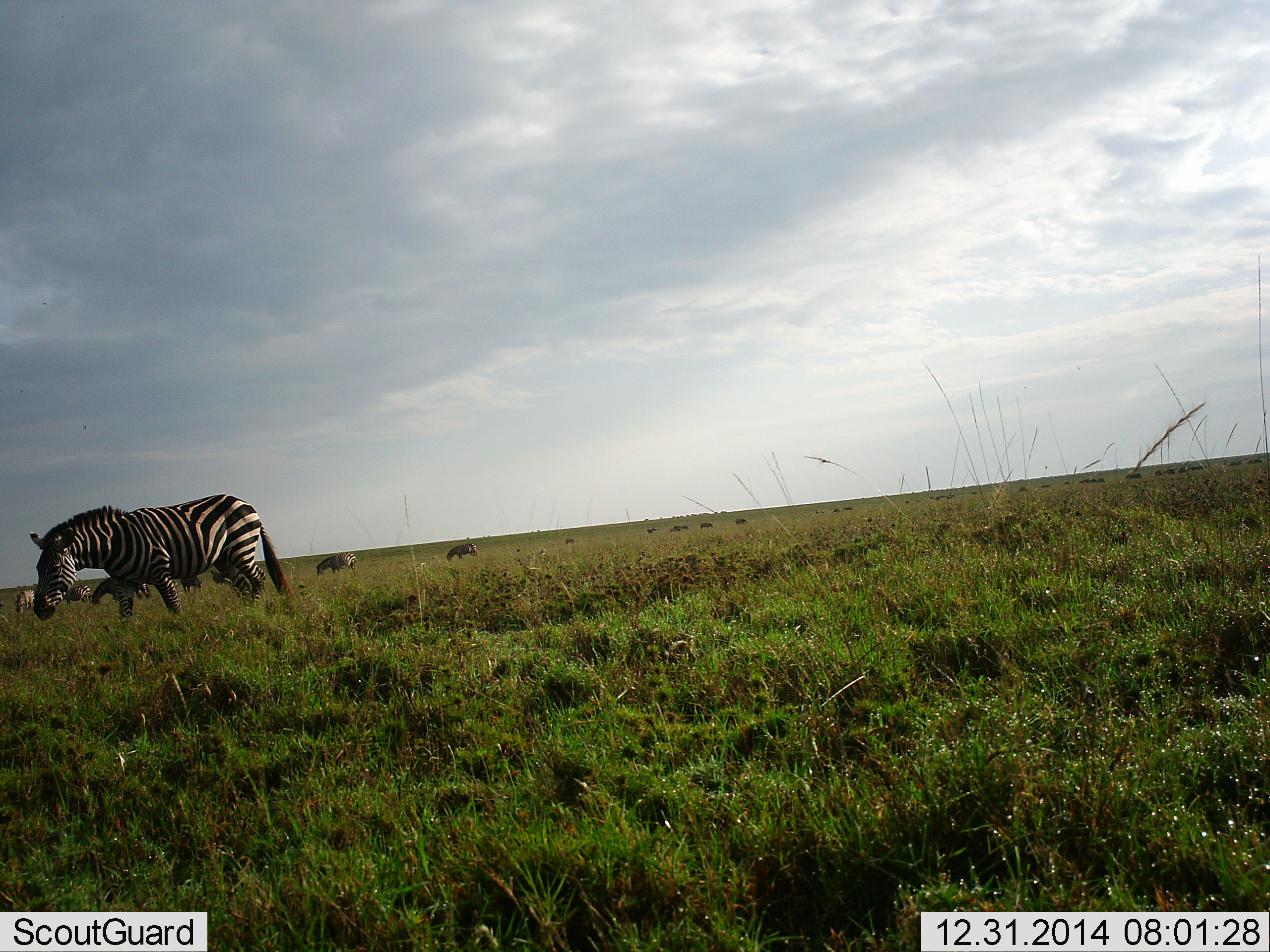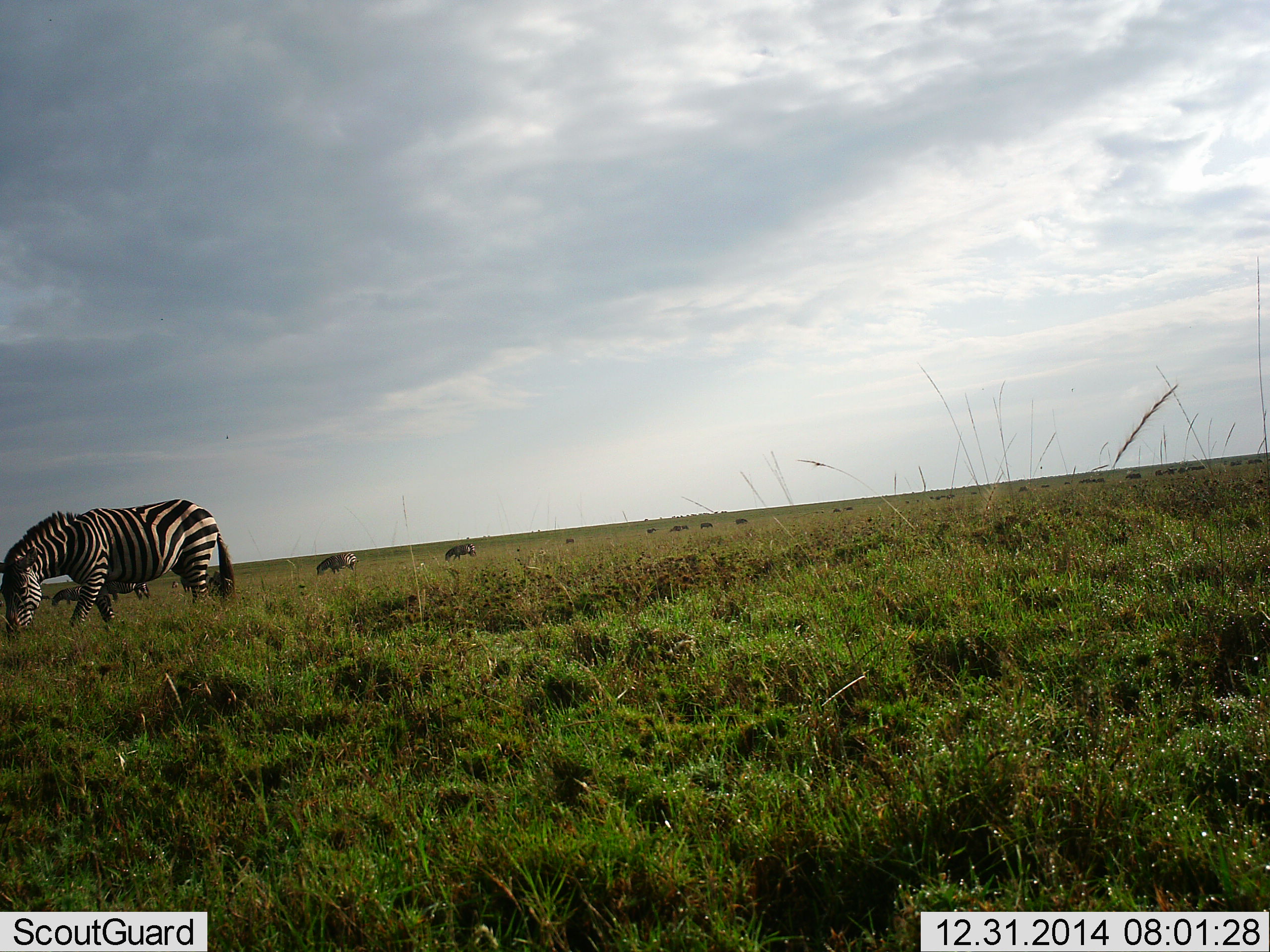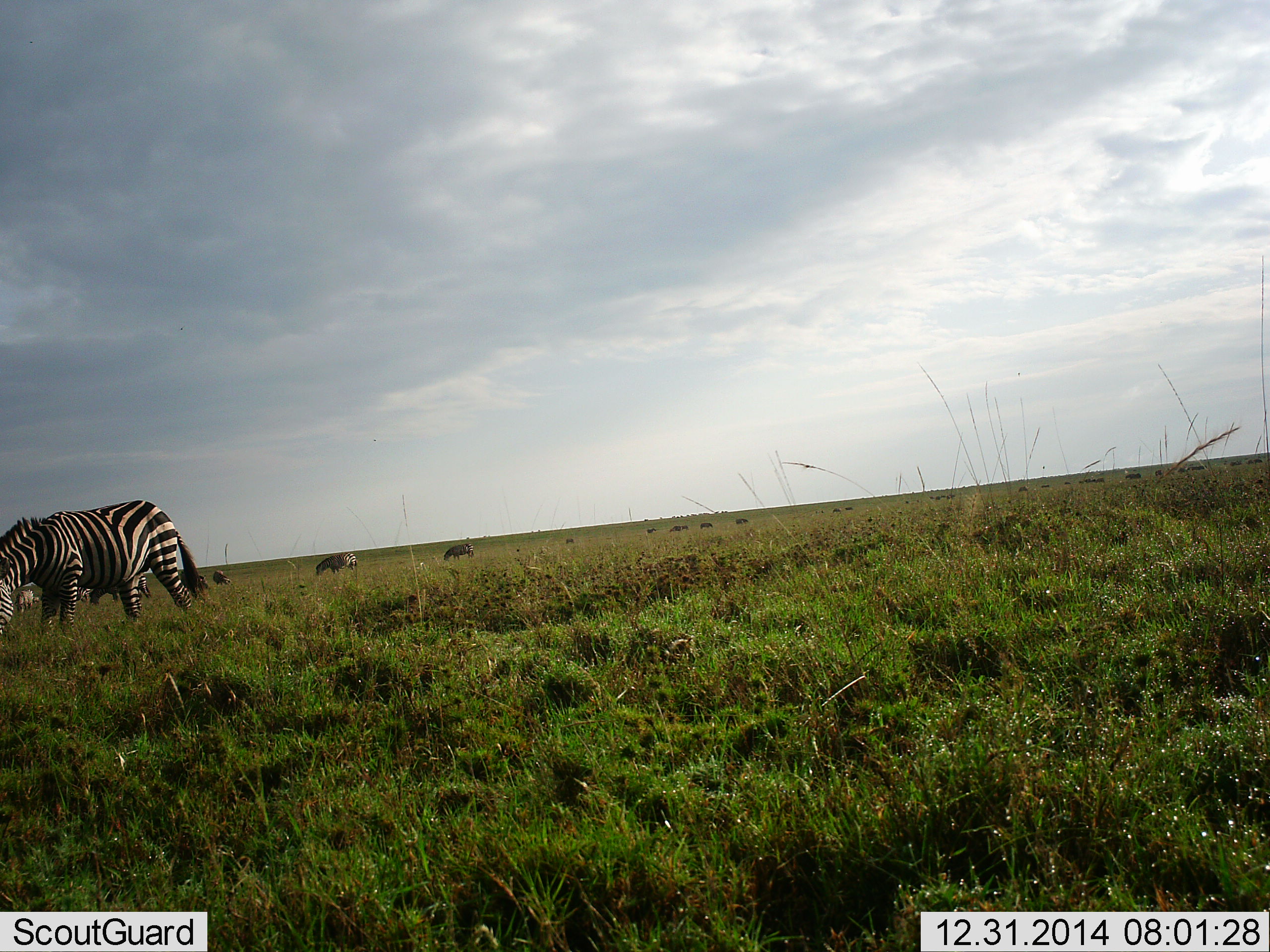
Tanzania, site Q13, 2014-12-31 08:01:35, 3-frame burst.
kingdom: Animalia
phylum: Chordata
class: Mammalia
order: Perissodactyla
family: Equidae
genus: Equus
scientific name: Equus quagga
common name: plains zebra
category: zebra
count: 11-50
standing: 50%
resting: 0%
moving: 70%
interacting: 0%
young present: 0%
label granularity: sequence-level